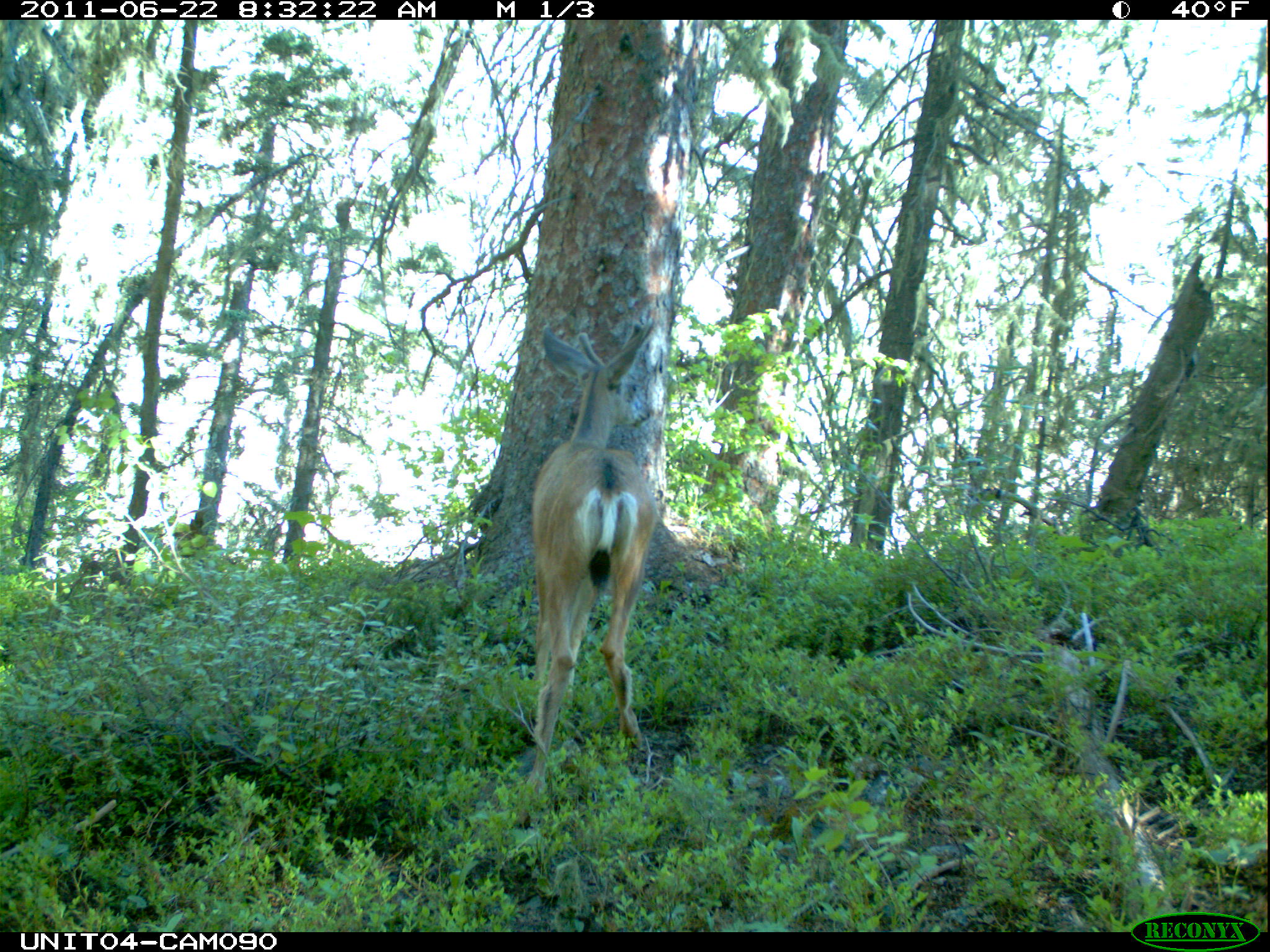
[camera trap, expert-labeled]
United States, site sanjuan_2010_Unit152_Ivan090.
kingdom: Animalia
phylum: Chordata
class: Mammalia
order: Artiodactyla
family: Cervidae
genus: Odocoileus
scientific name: Odocoileus hemionus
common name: mule deer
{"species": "Odocoileus hemionus (mule deer)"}